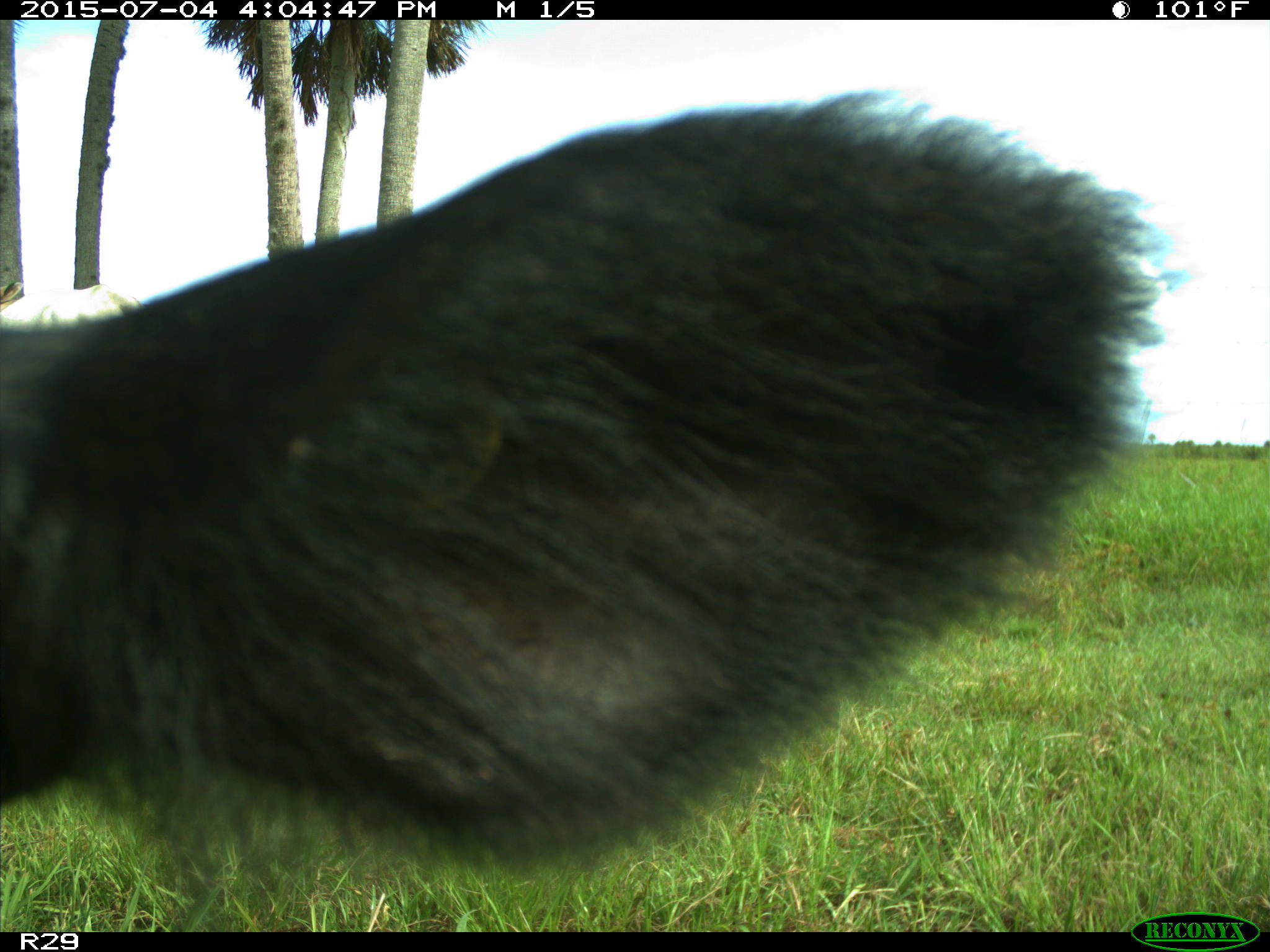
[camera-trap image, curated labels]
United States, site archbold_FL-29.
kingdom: Animalia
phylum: Chordata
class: Mammalia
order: Artiodactyla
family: Bovidae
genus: Bos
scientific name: Bos taurus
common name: domestic cow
Bos taurus (domestic cow).